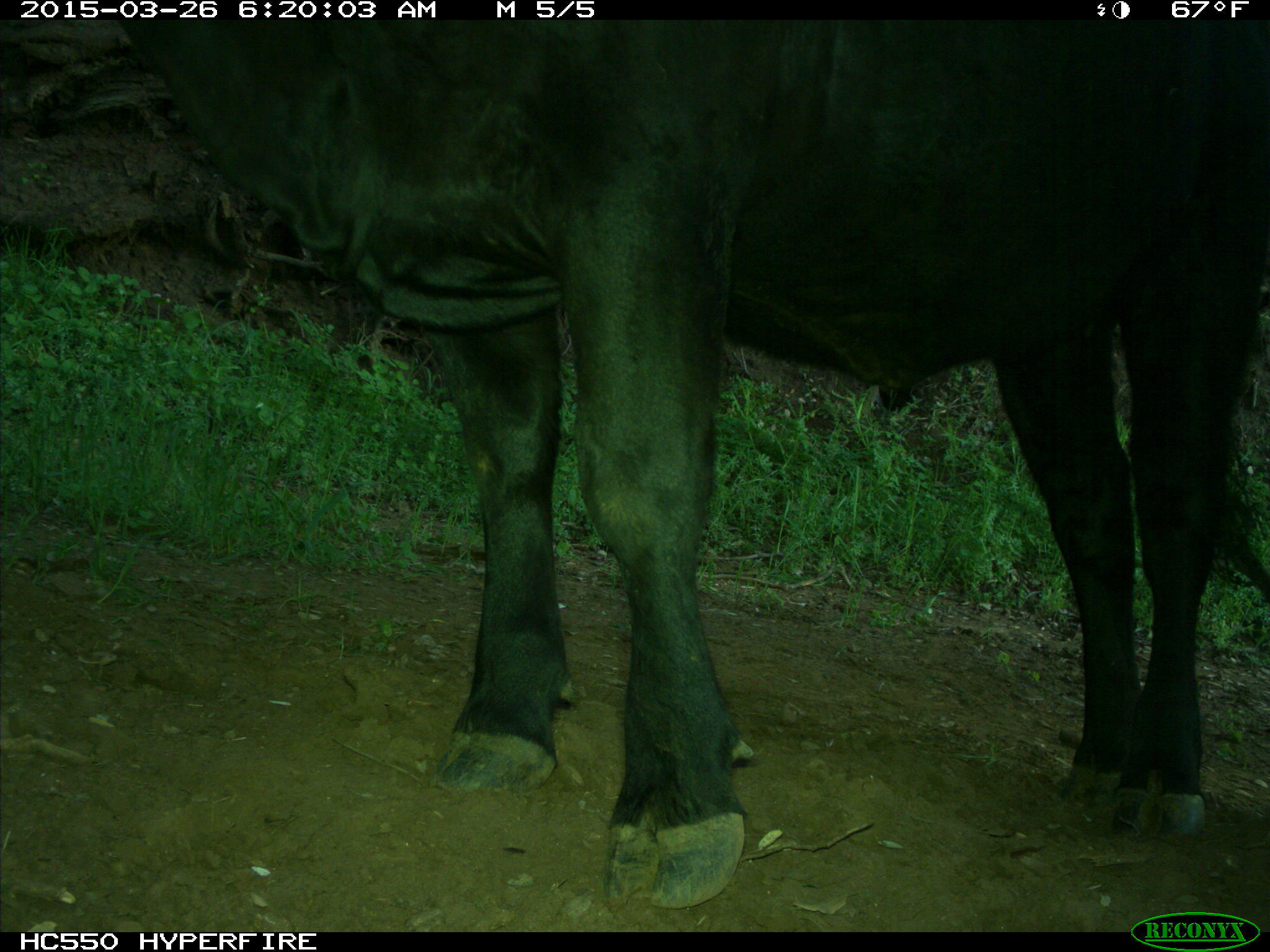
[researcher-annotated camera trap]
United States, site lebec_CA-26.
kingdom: Animalia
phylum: Chordata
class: Mammalia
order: Artiodactyla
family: Bovidae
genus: Bos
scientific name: Bos taurus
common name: domestic cow